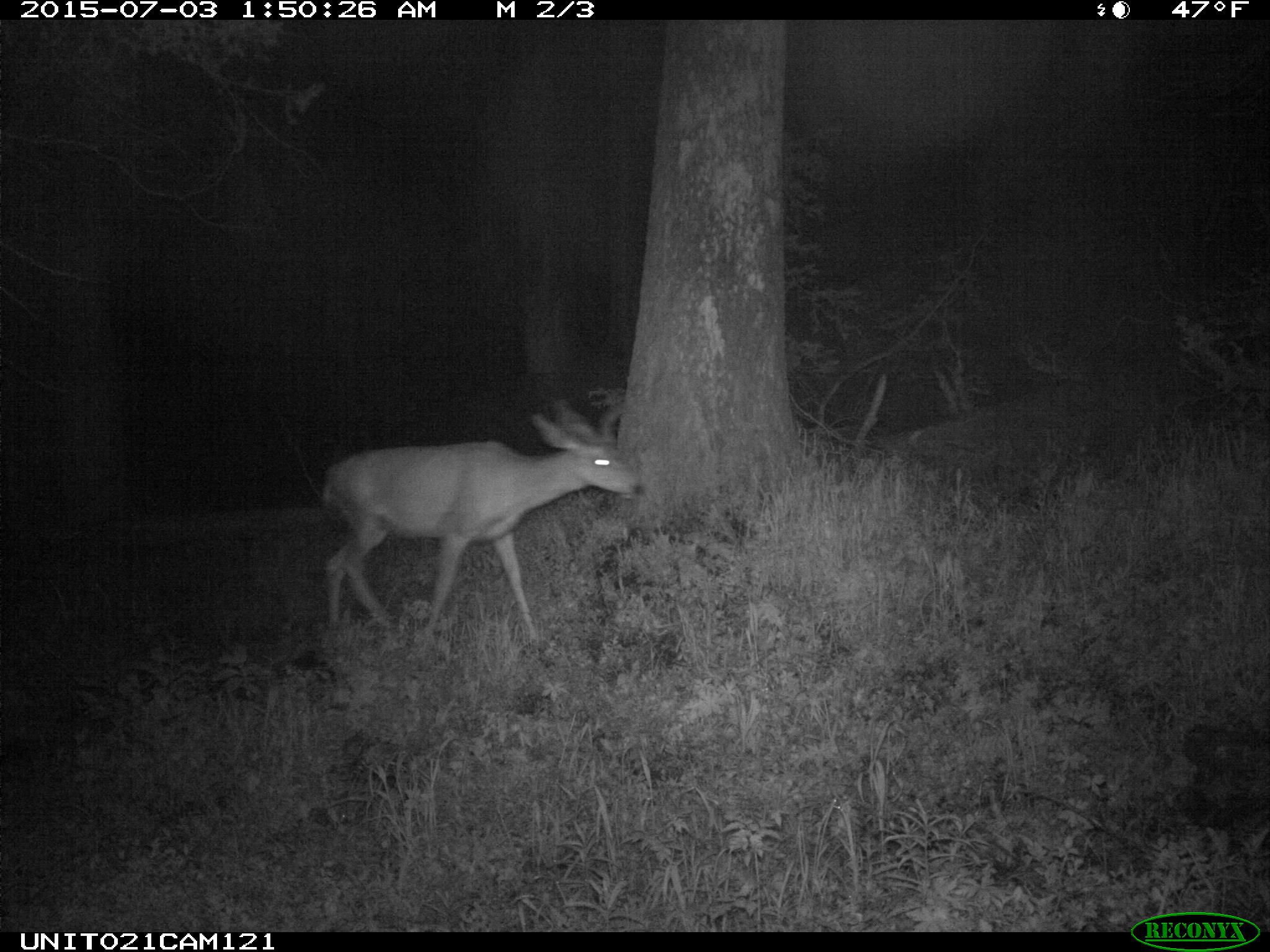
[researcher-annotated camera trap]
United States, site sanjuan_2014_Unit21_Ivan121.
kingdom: Animalia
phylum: Chordata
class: Mammalia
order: Artiodactyla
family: Cervidae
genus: Odocoileus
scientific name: Odocoileus hemionus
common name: mule deer